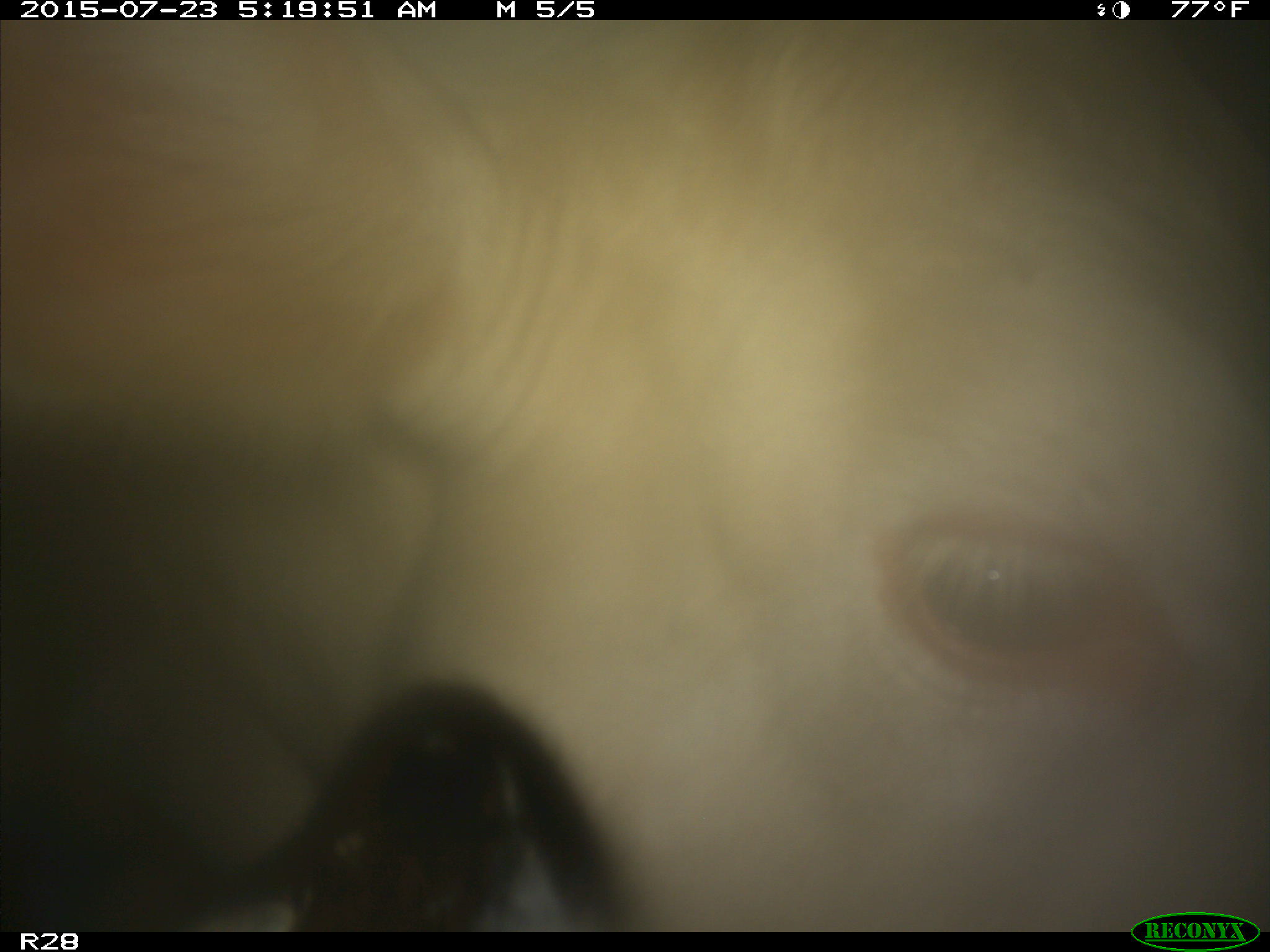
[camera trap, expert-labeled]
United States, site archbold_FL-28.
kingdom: Animalia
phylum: Chordata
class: Mammalia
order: Artiodactyla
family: Bovidae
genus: Bos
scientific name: Bos taurus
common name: domestic cow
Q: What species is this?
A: Bos taurus (domestic cow).